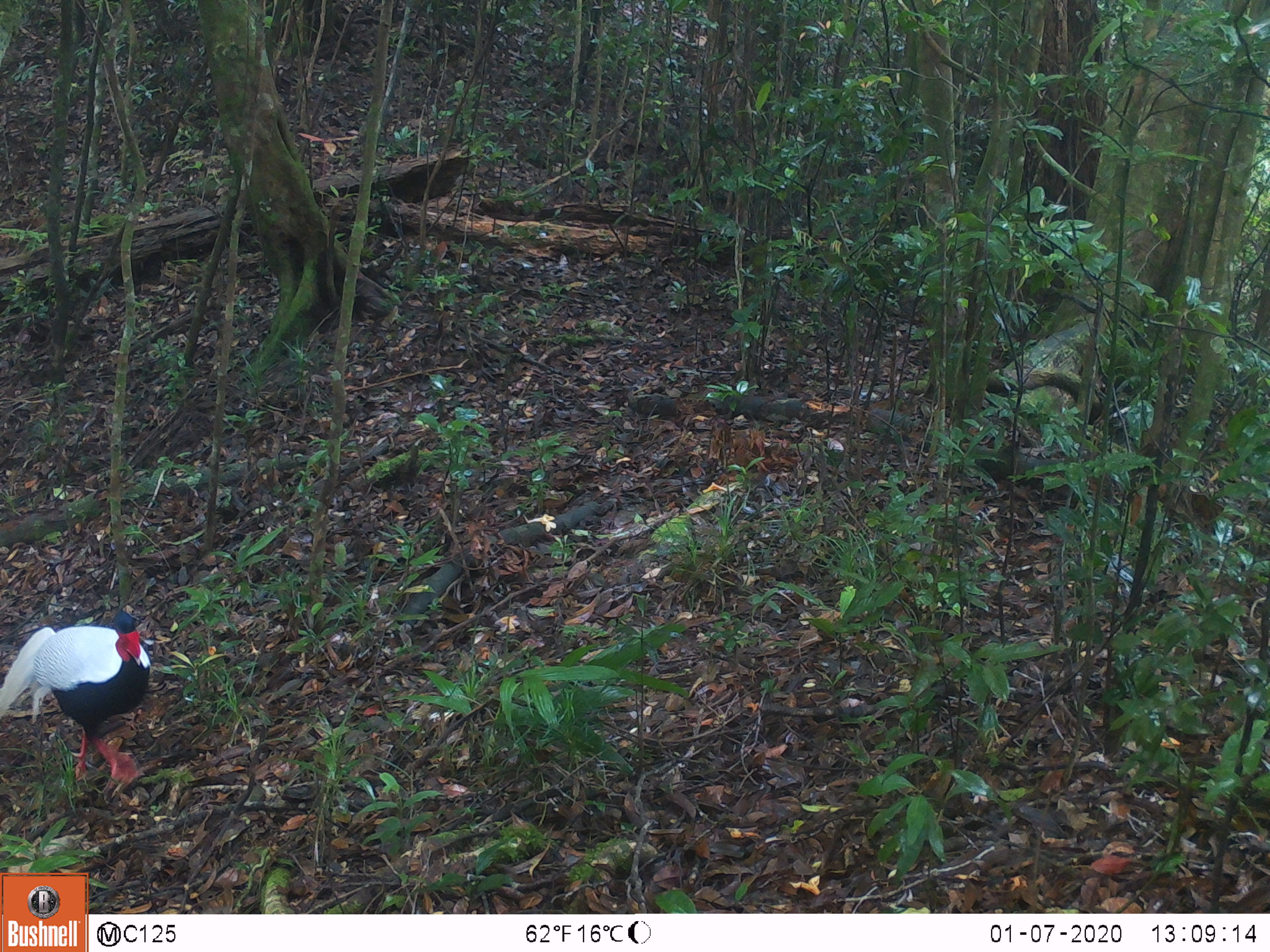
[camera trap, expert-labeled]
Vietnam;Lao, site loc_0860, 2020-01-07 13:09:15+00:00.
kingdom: Animalia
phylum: Chordata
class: Aves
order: Galliformes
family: Phasianidae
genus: Lophura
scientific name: Lophura nycthemera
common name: silver pheasant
Silver pheasant (Lophura nycthemera). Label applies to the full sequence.